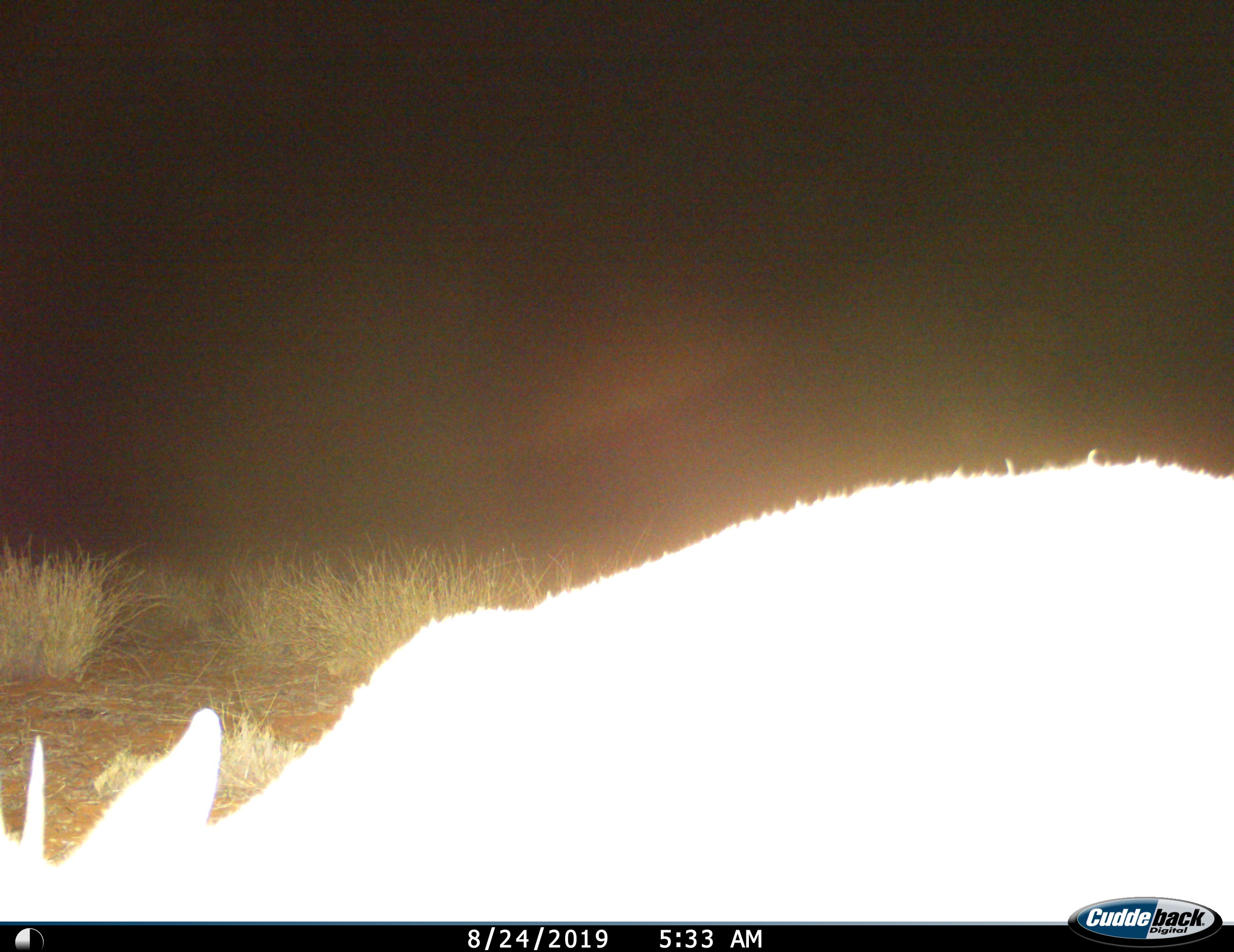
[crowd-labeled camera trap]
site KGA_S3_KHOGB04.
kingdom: Animalia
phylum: Chordata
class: Mammalia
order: Artiodactyla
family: Bovidae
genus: Raphicerus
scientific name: Raphicerus campestris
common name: steenbok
Steenbok (Raphicerus campestris), count 1. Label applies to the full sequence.